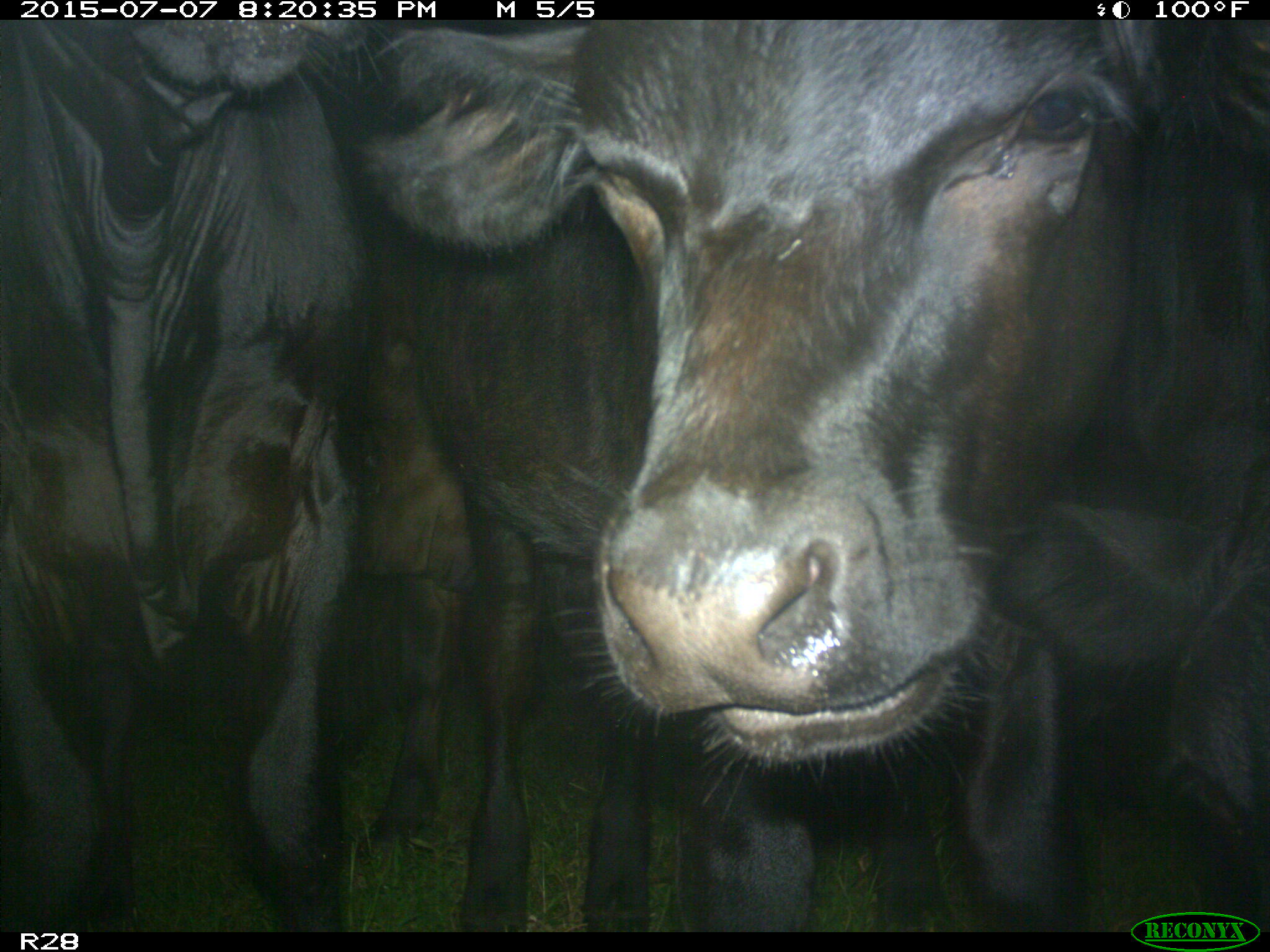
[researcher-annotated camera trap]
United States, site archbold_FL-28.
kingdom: Animalia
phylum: Chordata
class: Mammalia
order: Artiodactyla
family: Bovidae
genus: Bos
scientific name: Bos taurus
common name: domestic cow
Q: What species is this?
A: Bos taurus (domestic cow).